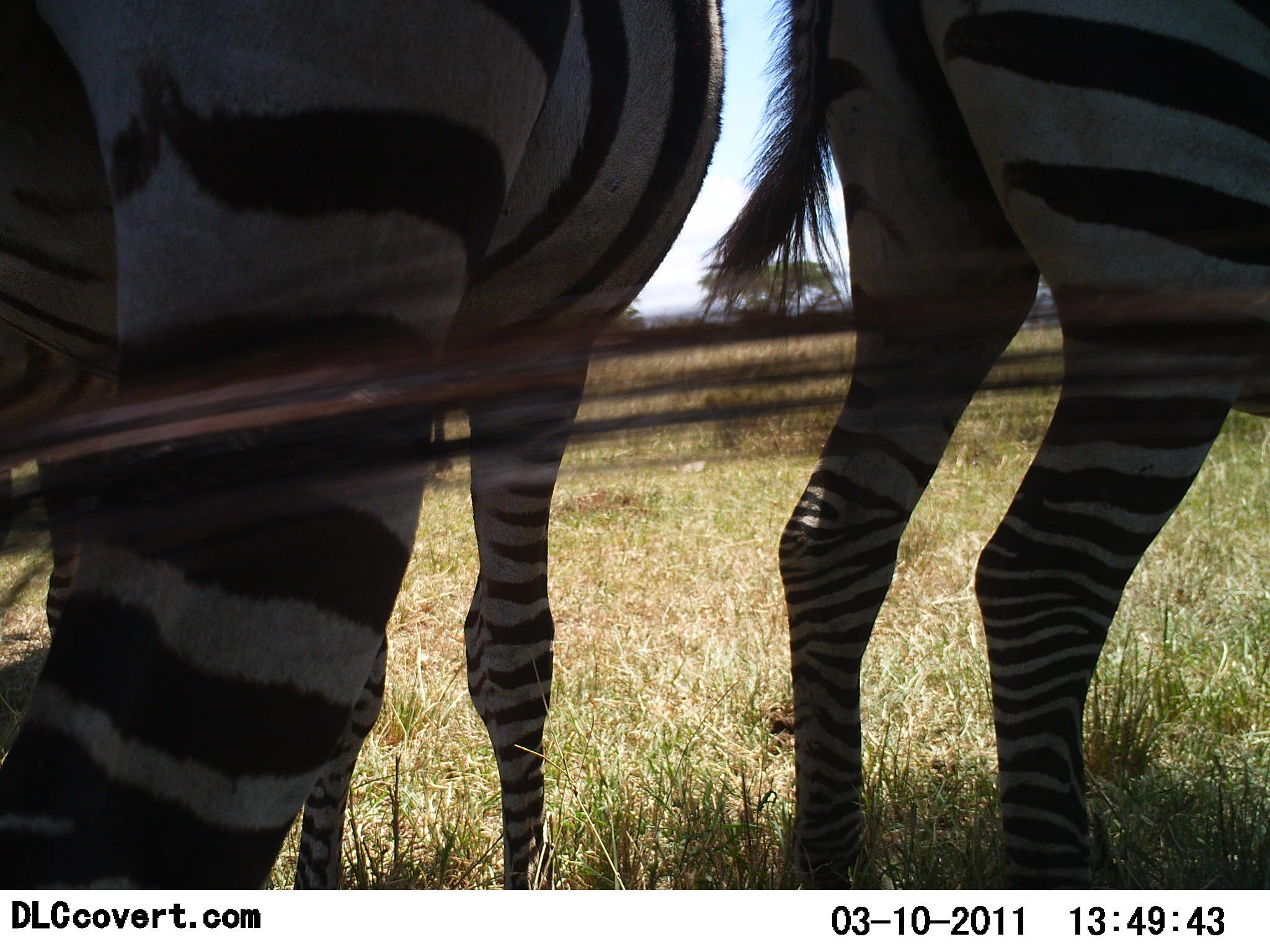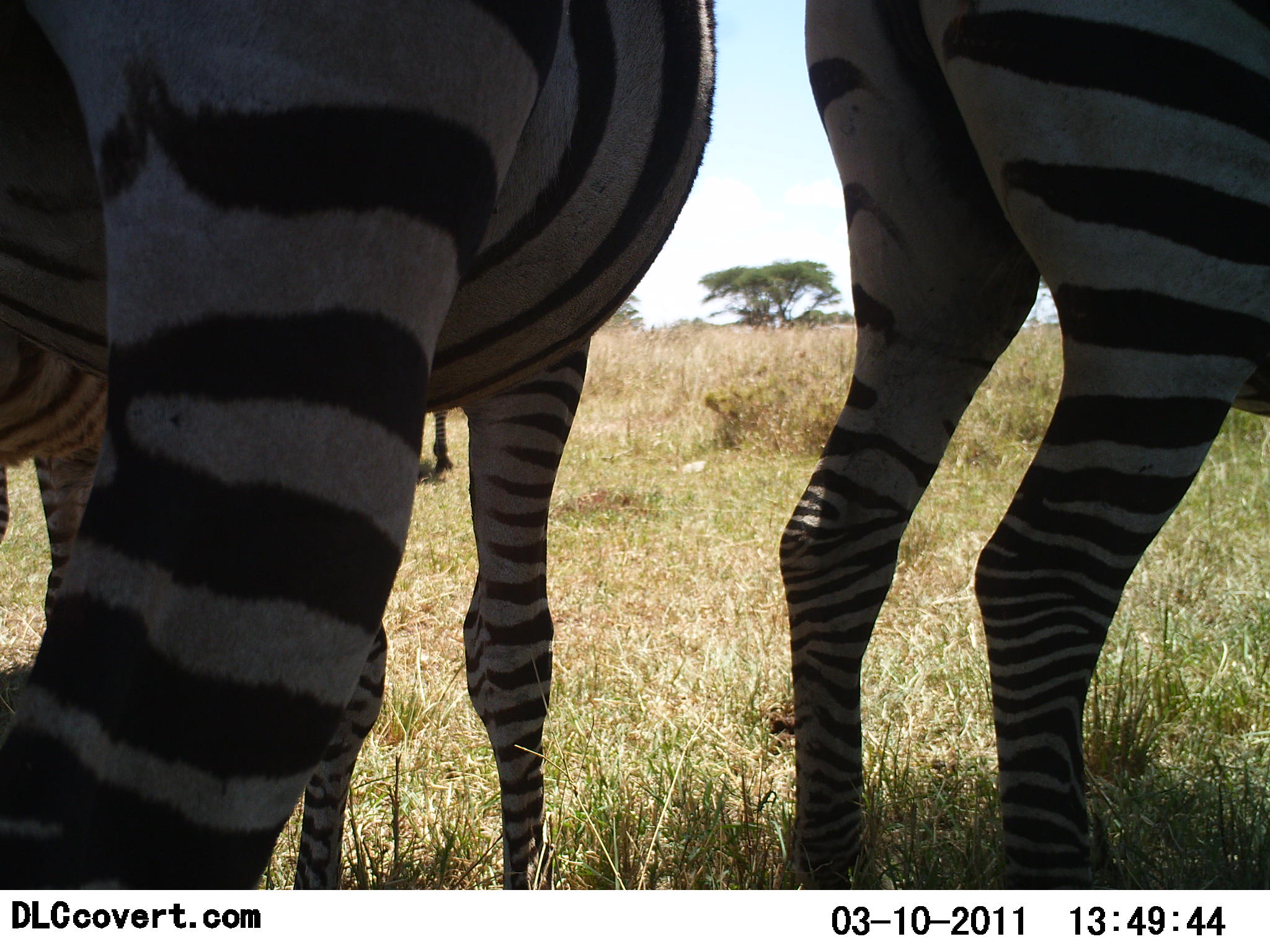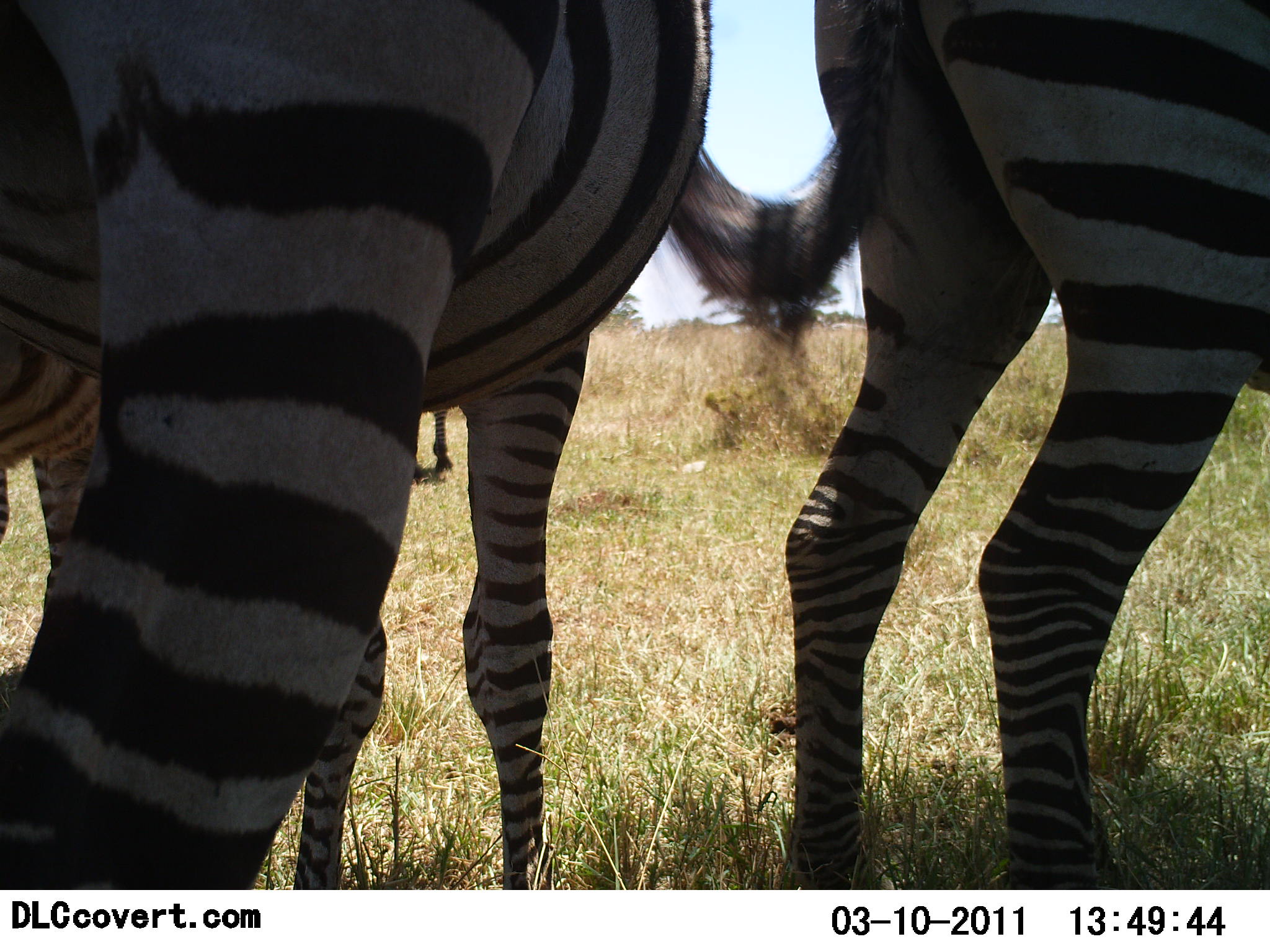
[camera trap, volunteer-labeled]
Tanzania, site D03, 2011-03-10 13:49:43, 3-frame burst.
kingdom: Animalia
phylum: Chordata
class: Mammalia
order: Perissodactyla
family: Equidae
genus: Equus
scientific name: Equus quagga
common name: plains zebra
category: zebra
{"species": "zebra (plains zebra) (Equus quagga)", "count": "3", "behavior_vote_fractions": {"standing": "100%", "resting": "0%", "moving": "0%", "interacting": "0%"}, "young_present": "0%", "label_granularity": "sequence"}